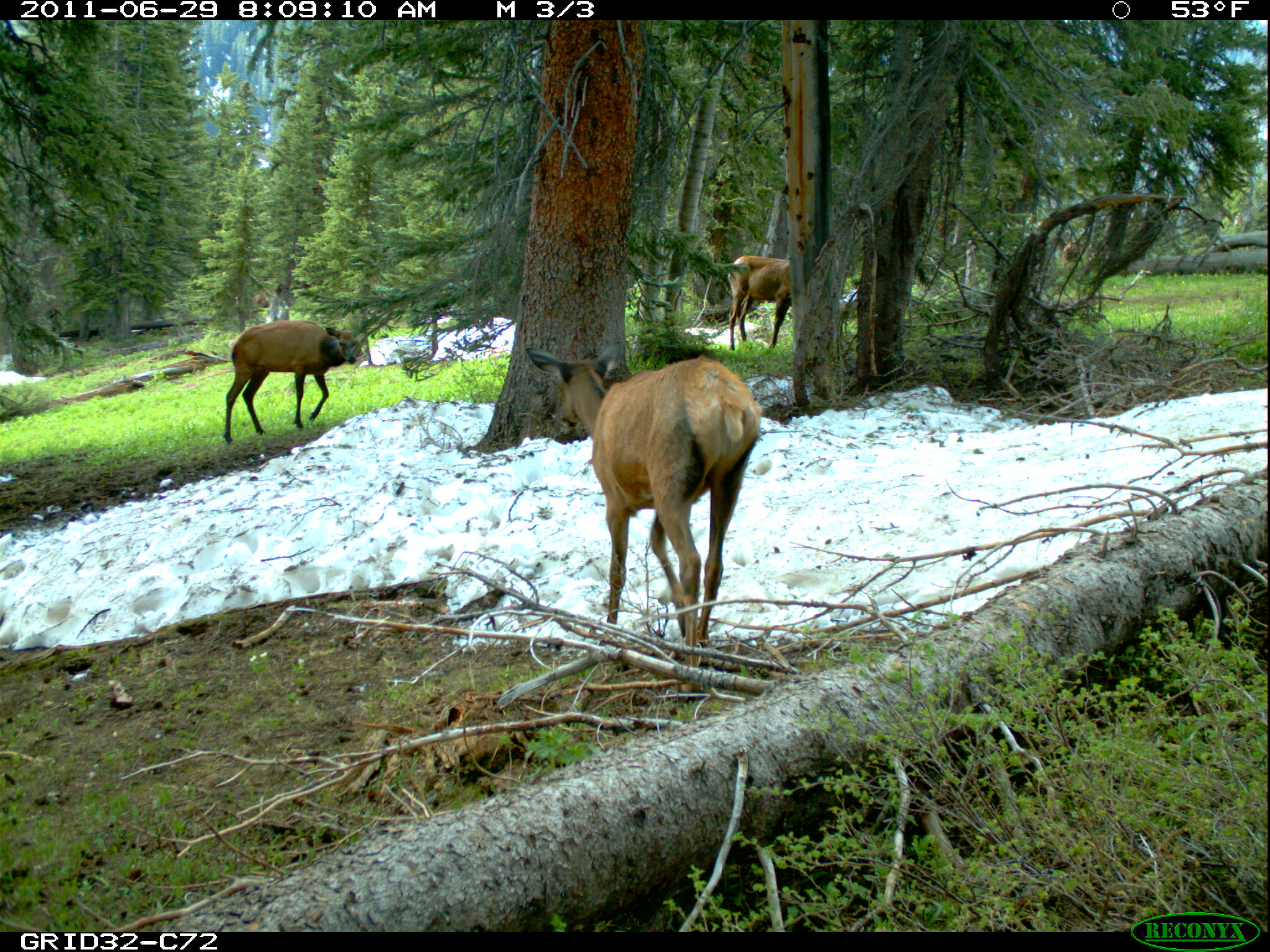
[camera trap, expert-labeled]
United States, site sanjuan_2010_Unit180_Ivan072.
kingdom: Animalia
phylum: Chordata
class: Mammalia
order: Artiodactyla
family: Cervidae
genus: Cervus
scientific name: Cervus elaphus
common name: red deer